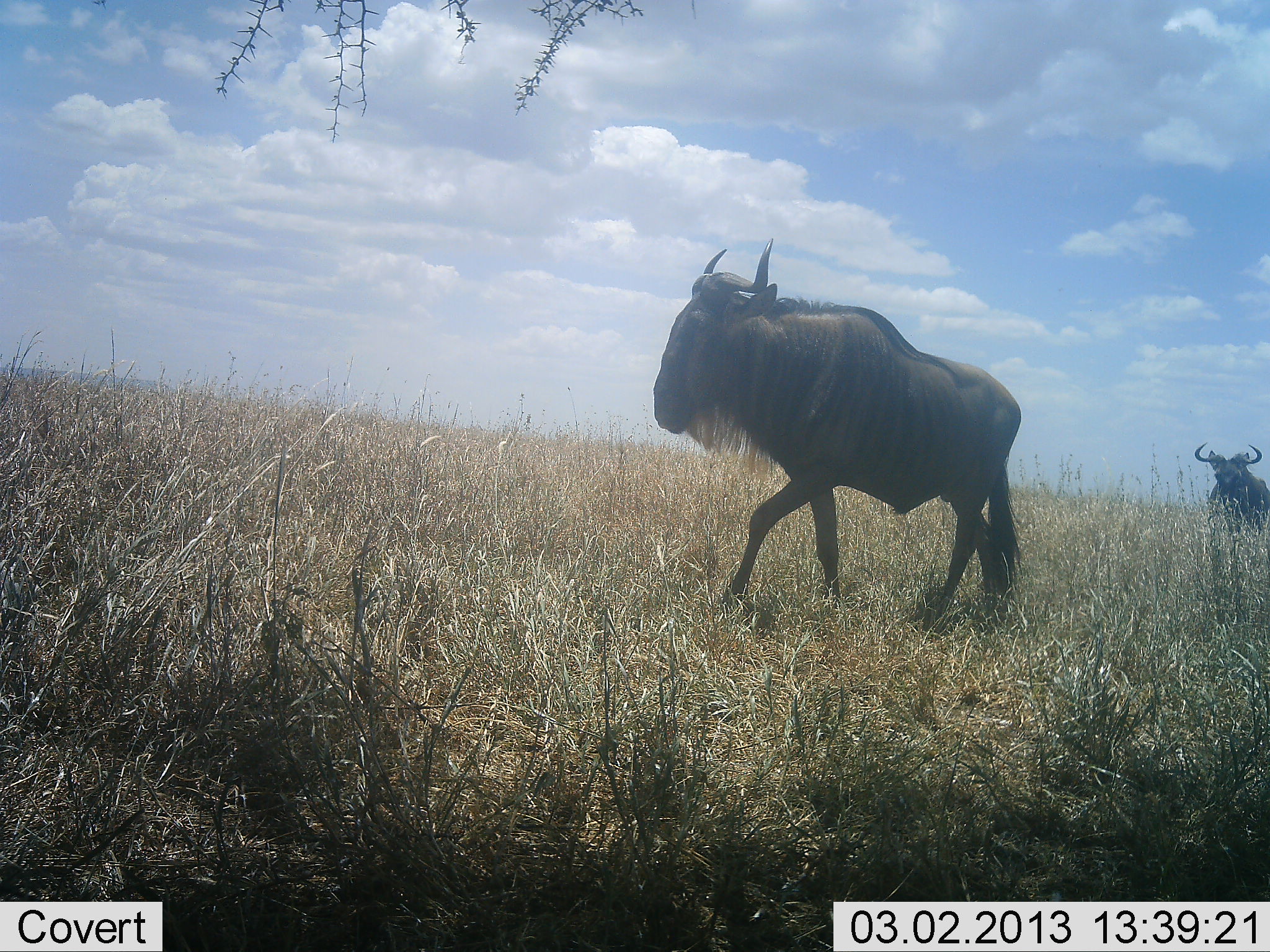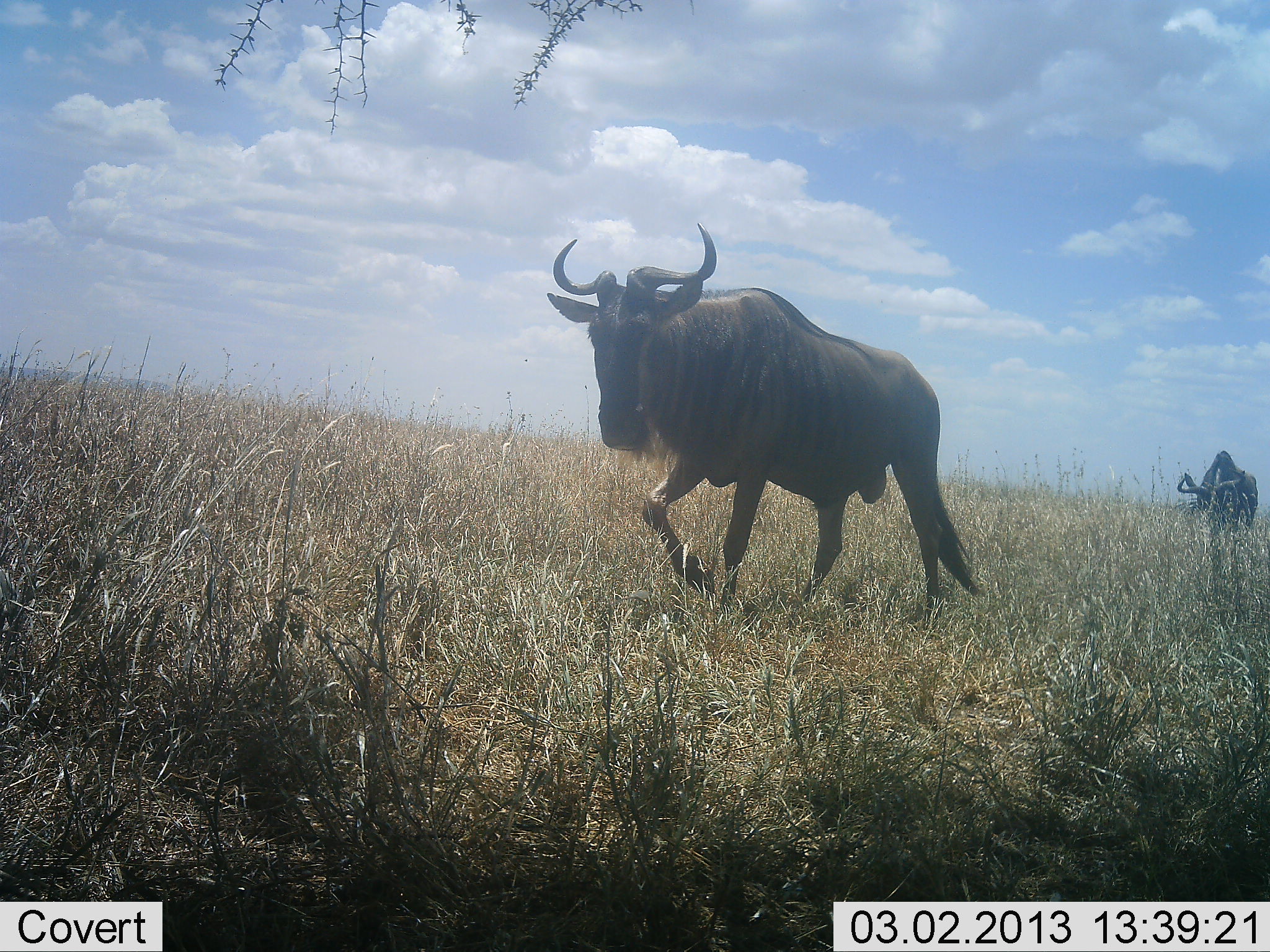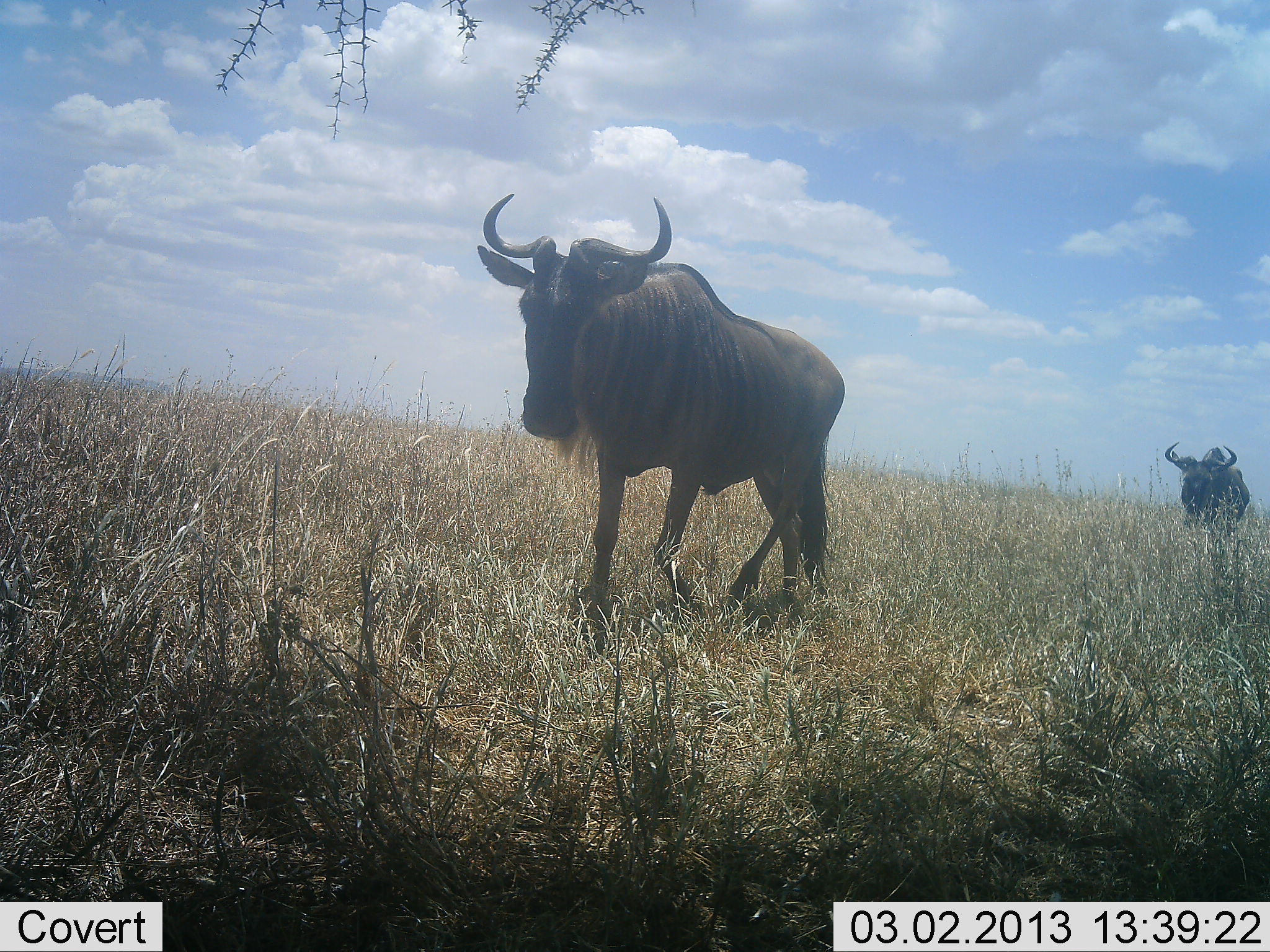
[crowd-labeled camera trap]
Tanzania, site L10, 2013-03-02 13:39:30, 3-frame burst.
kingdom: Animalia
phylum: Chordata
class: Mammalia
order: Artiodactyla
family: Bovidae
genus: Connochaetes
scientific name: Connochaetes taurinus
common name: blue wildebeest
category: wildebeest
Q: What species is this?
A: Wildebeest (blue wildebeest) (Connochaetes taurinus).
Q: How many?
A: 2.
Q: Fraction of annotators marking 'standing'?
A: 0%.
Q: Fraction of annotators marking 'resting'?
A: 0%.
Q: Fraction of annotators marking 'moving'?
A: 100%.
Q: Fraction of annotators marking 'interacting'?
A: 0%.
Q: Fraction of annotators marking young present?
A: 0%.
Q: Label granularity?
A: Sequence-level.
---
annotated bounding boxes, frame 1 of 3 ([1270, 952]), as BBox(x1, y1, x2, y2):
animal: BBox(651, 237, 1024, 622); BBox(1194, 442, 1270, 534)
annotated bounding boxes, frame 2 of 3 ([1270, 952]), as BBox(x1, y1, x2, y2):
animal: BBox(545, 221, 983, 623); BBox(1176, 449, 1260, 531)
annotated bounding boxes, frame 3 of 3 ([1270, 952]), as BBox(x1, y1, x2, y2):
animal: BBox(476, 190, 848, 627); BBox(1165, 441, 1251, 537)